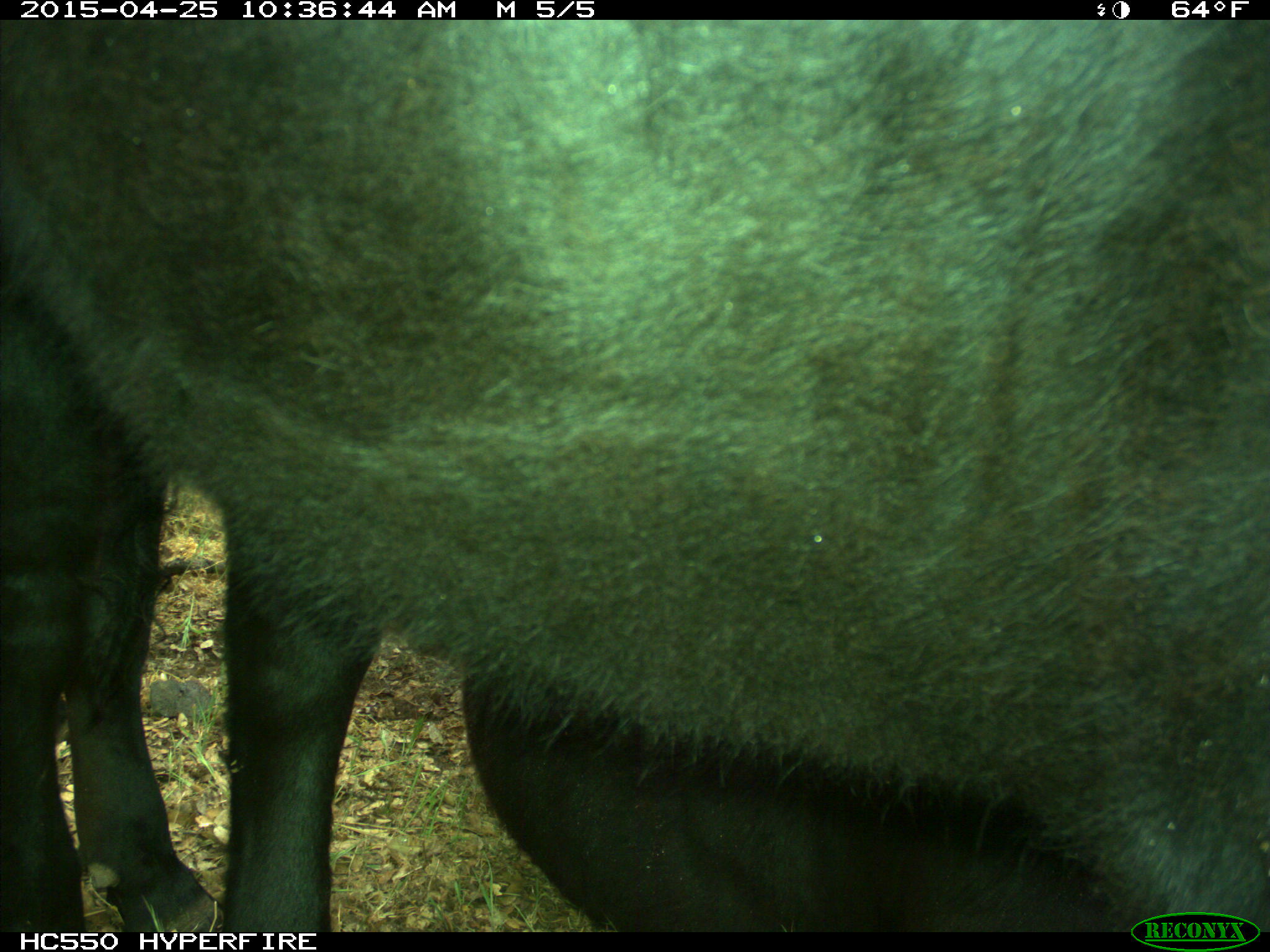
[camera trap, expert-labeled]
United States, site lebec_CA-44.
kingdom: Animalia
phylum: Chordata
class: Mammalia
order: Artiodactyla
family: Suidae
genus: Sus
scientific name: Sus scrofa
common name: wild boar